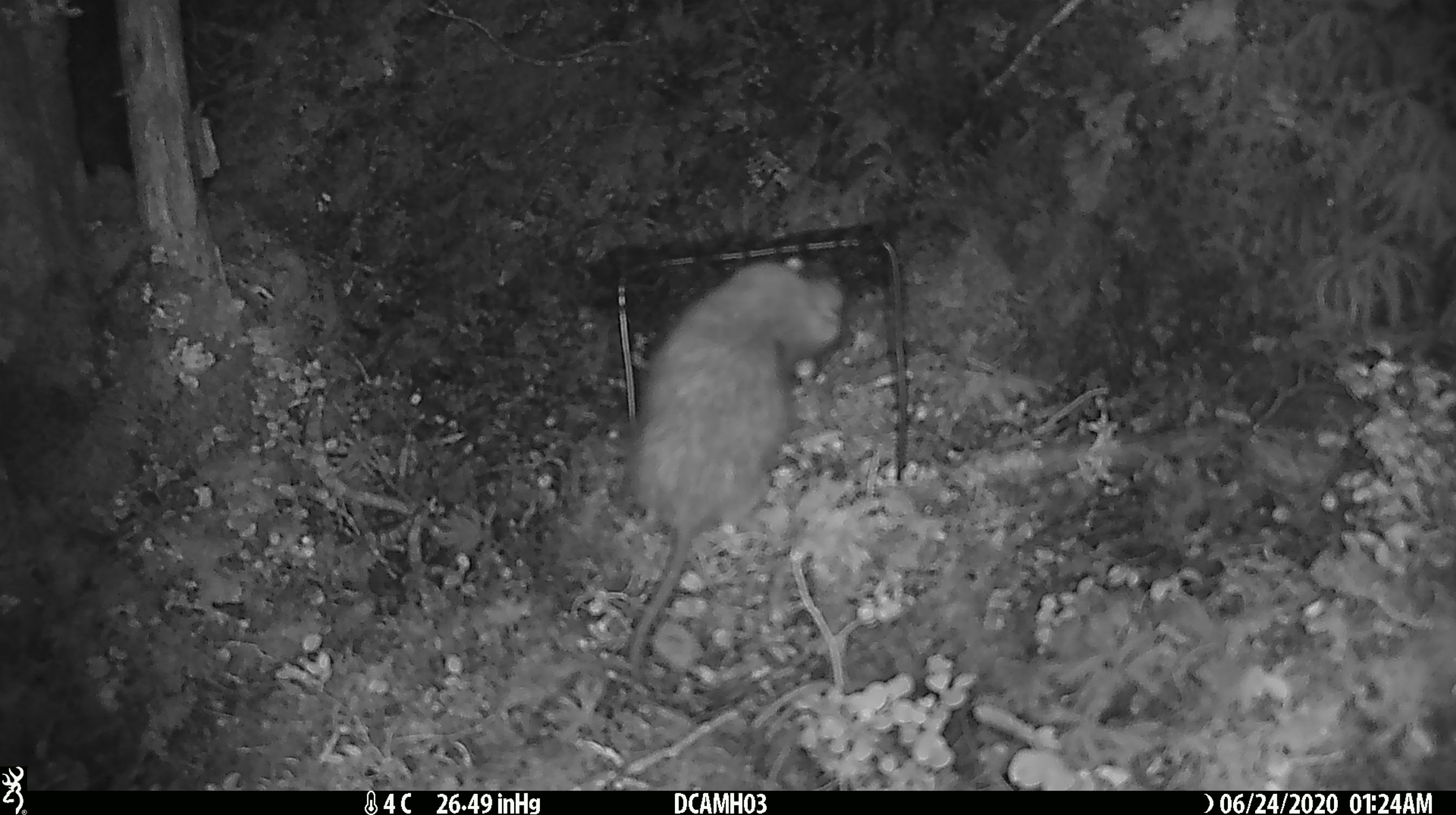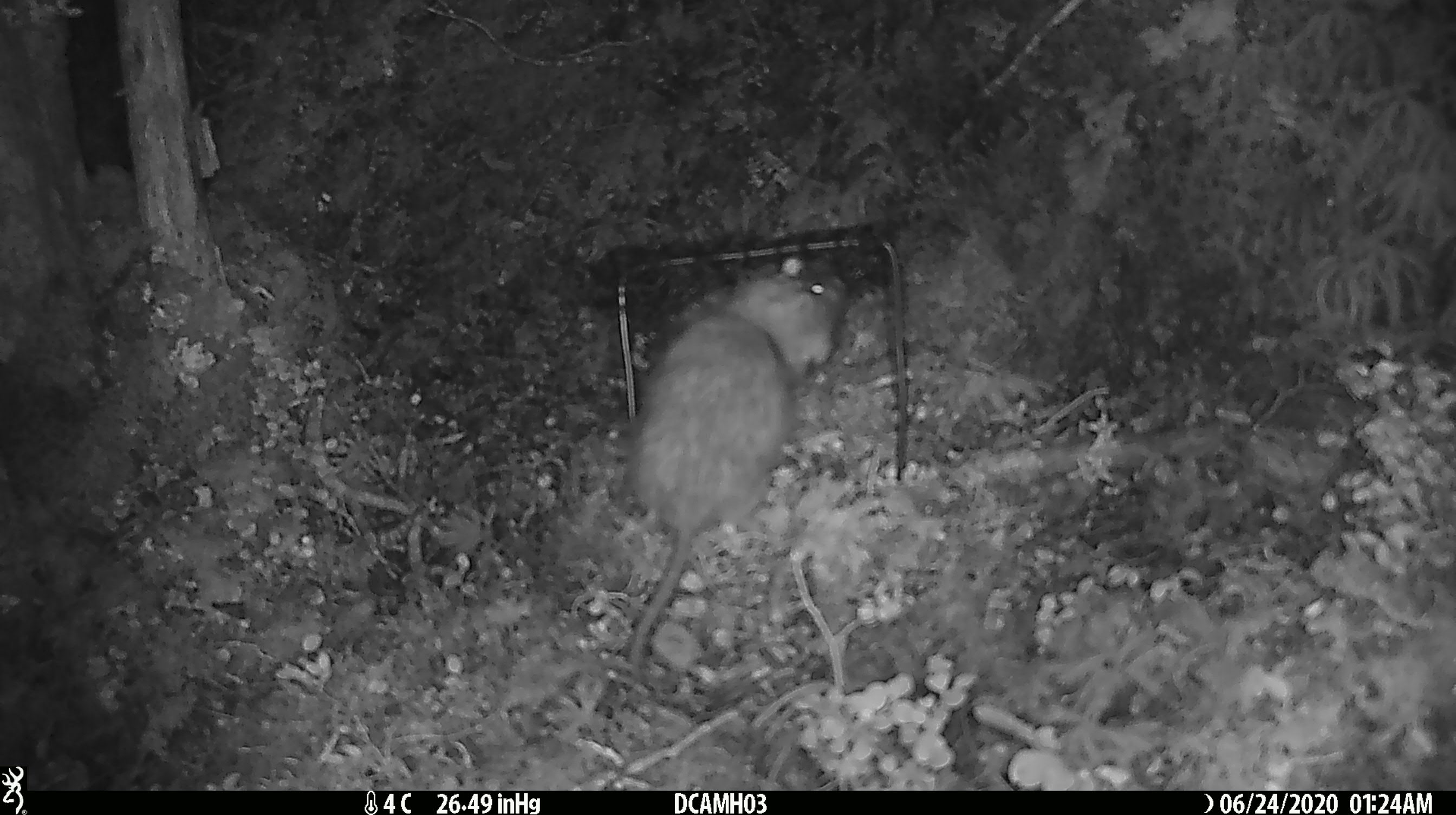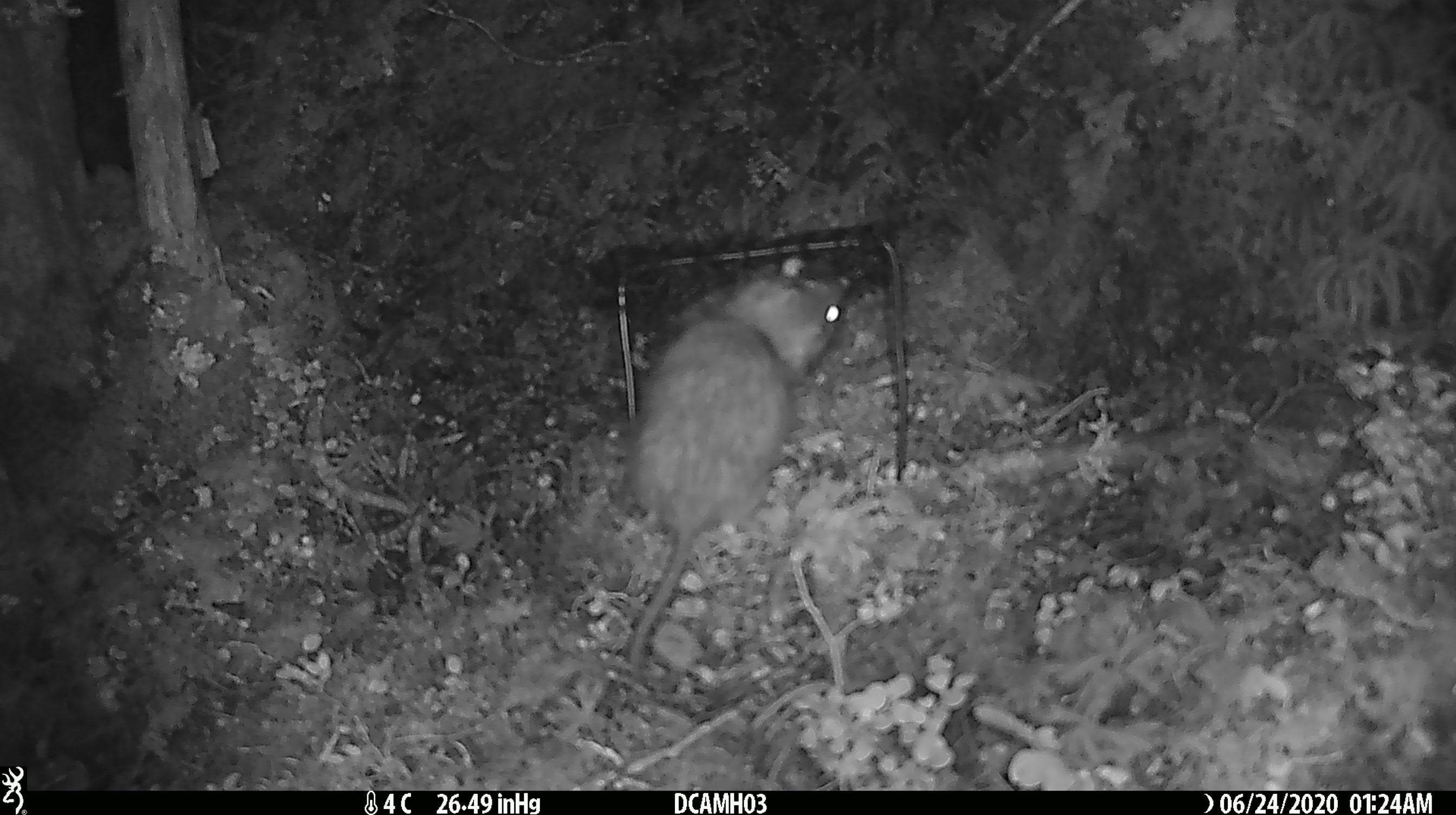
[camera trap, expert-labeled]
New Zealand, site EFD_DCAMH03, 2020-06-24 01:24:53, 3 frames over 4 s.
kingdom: Animalia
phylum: Chordata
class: Mammalia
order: Rodentia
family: Muridae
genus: Rattus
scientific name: Rattus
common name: rat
Rat (Rattus).